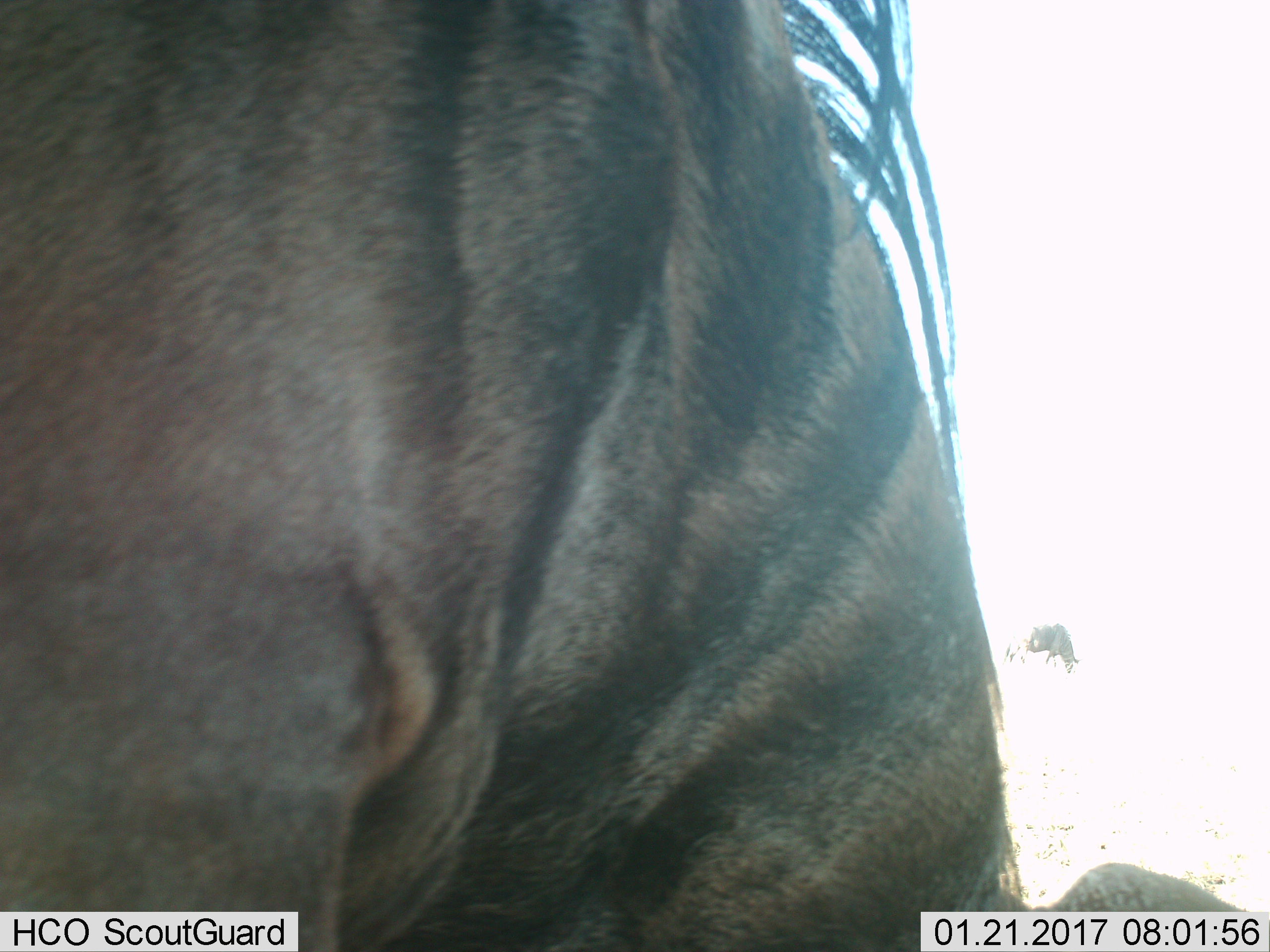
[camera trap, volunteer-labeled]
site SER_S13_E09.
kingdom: Animalia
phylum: Chordata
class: Mammalia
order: Artiodactyla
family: Bovidae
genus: Connochaetes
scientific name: Connochaetes taurinus taurinus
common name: blue wildebeest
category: wildebeestblue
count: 2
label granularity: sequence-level